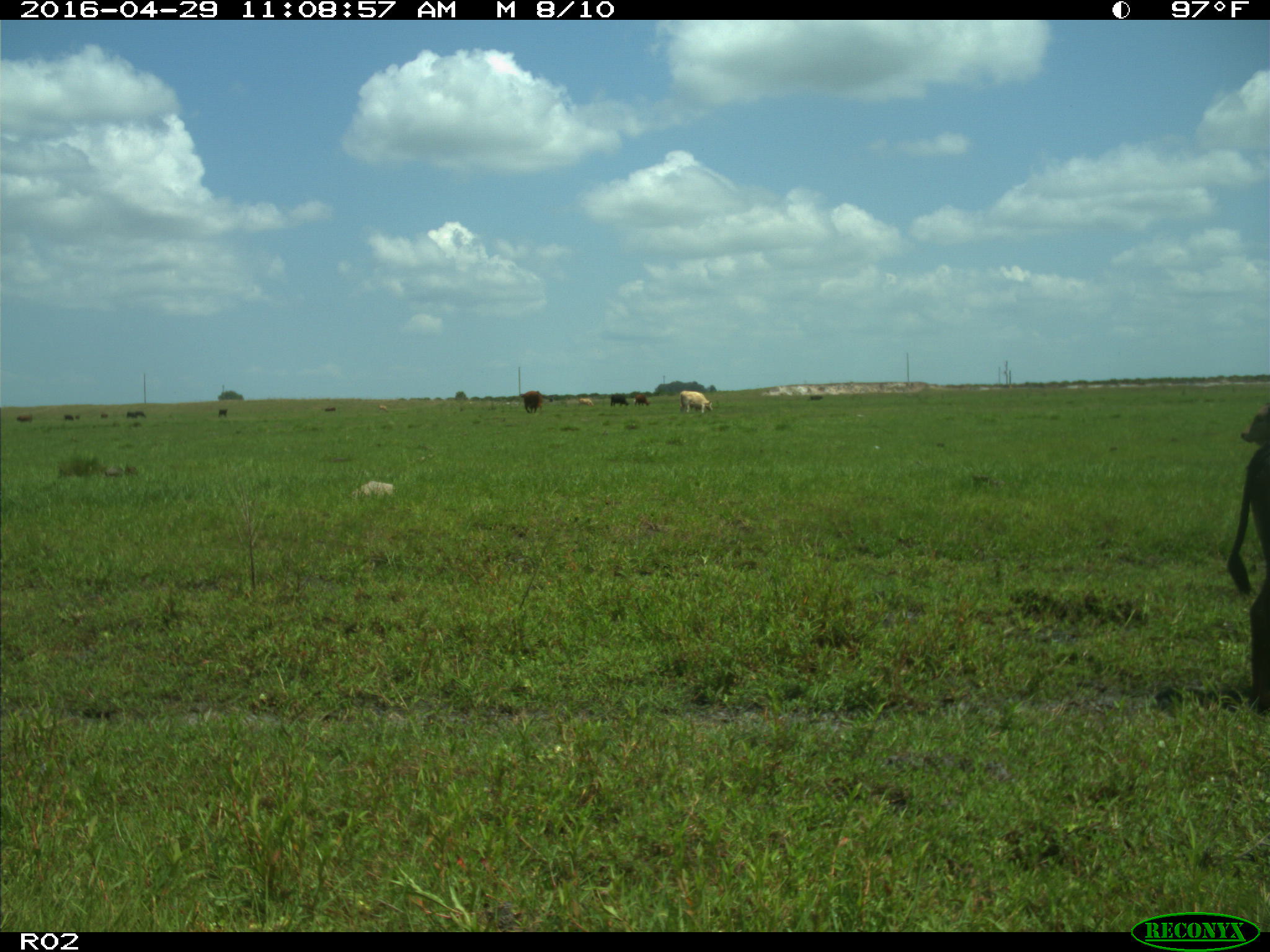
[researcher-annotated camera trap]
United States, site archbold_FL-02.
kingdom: Animalia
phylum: Chordata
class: Mammalia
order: Artiodactyla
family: Bovidae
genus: Bos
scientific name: Bos taurus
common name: domestic cow